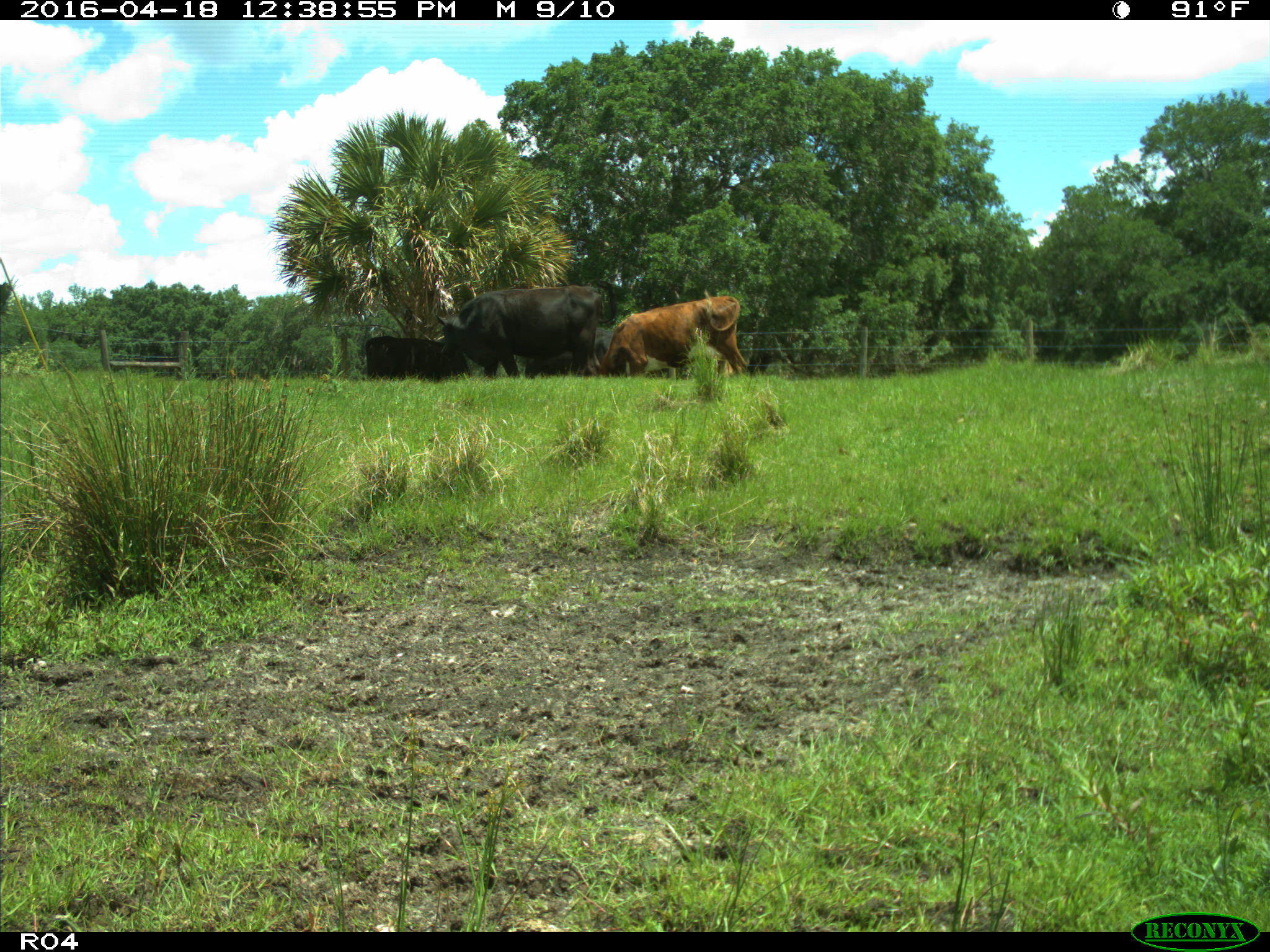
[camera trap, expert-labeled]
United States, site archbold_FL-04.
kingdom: Animalia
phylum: Chordata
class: Mammalia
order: Artiodactyla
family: Bovidae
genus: Bos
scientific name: Bos taurus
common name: domestic cow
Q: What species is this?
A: Bos taurus (domestic cow).